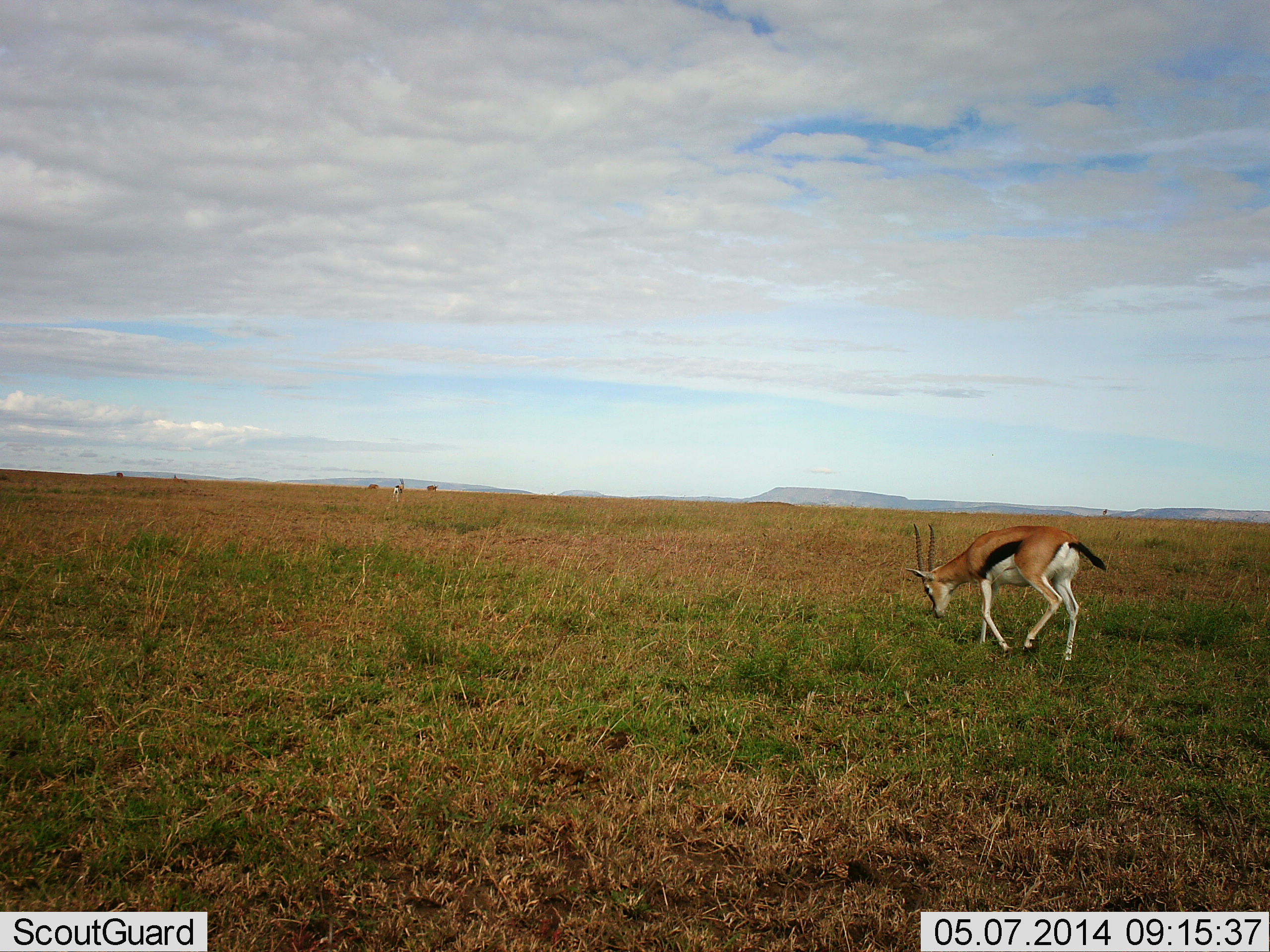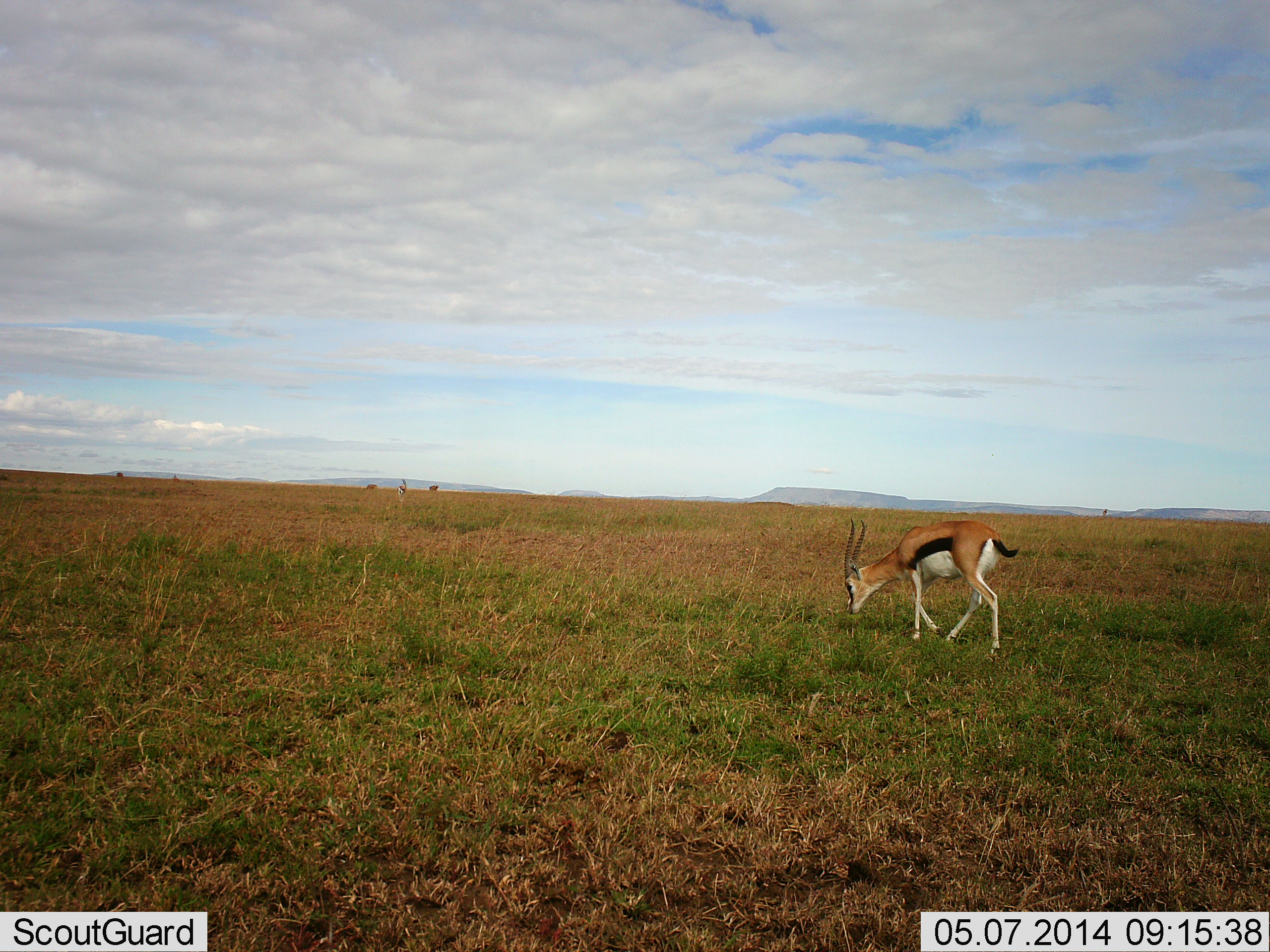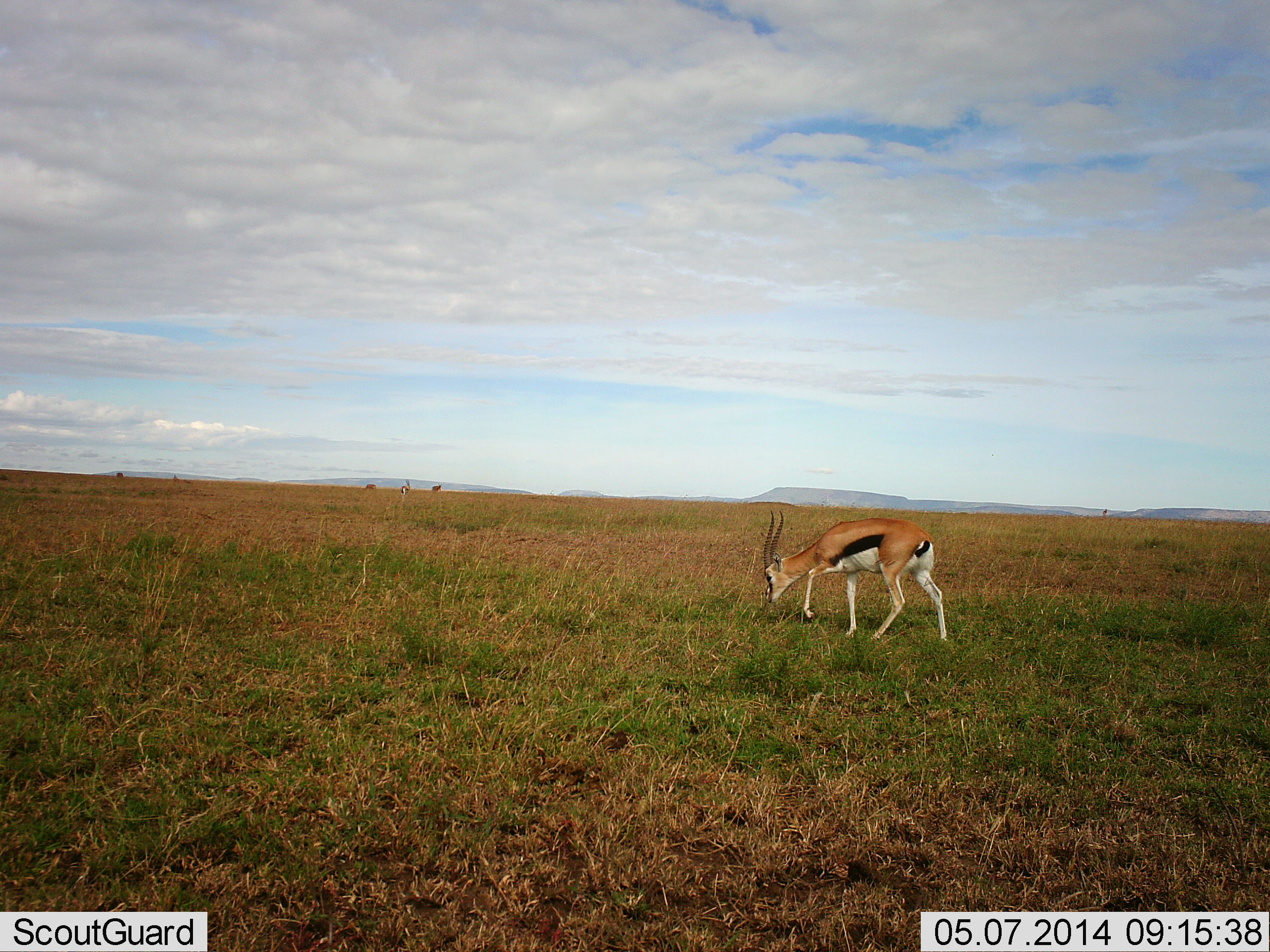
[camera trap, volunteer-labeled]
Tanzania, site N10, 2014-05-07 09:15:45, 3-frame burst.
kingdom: Animalia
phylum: Chordata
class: Mammalia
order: Artiodactyla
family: Bovidae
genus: Eudorcas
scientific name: Eudorcas thomsonii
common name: thomson's gazelle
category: gazellethomsons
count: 1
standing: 18%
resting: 0%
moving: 82%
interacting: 0%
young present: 0%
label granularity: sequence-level